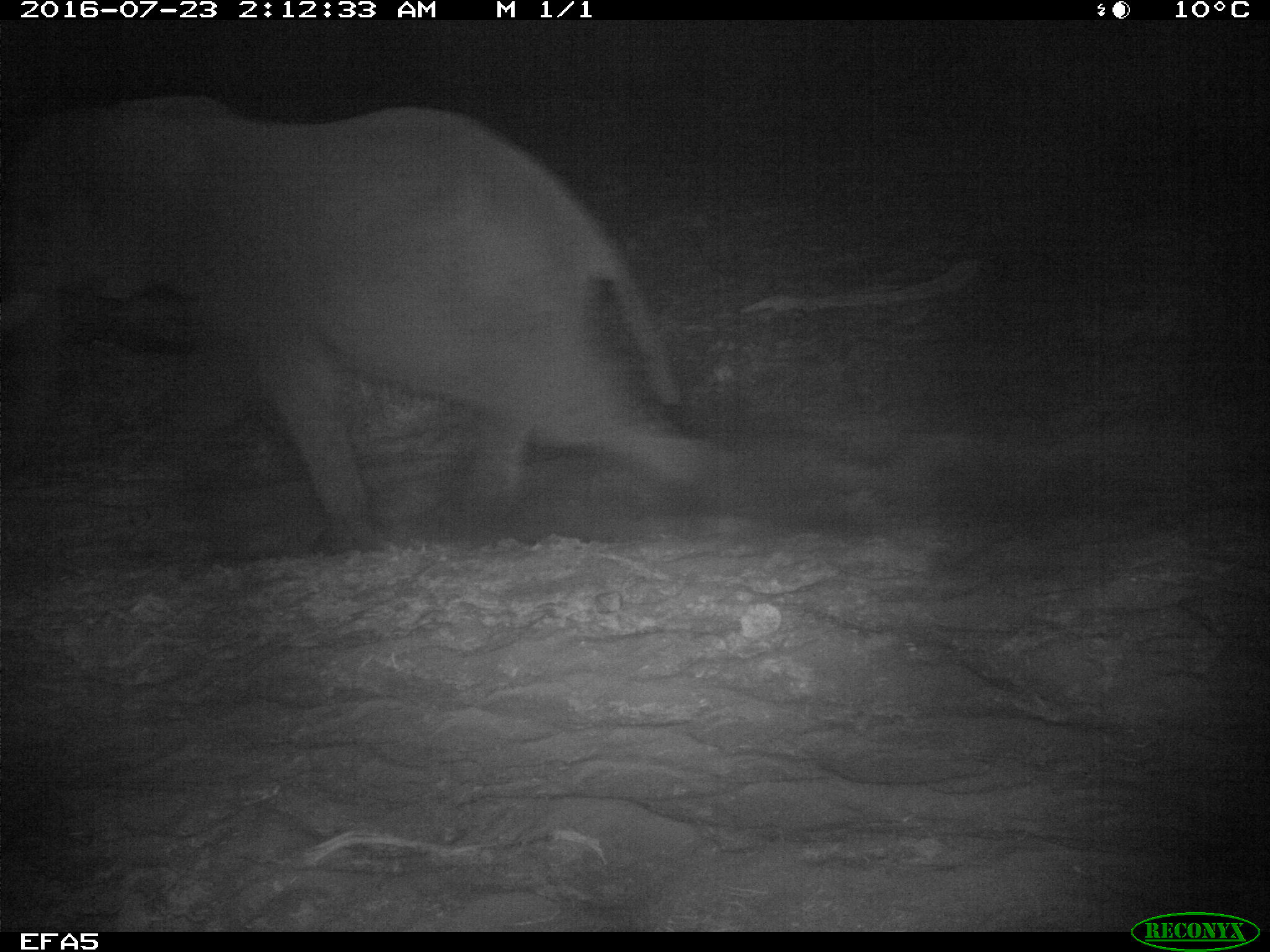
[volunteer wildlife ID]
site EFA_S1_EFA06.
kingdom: Animalia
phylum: Chordata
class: Mammalia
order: Proboscidea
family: Elephantidae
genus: Loxodonta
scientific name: Loxodonta africana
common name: african bush elephant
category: elephant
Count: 1.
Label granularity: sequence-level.